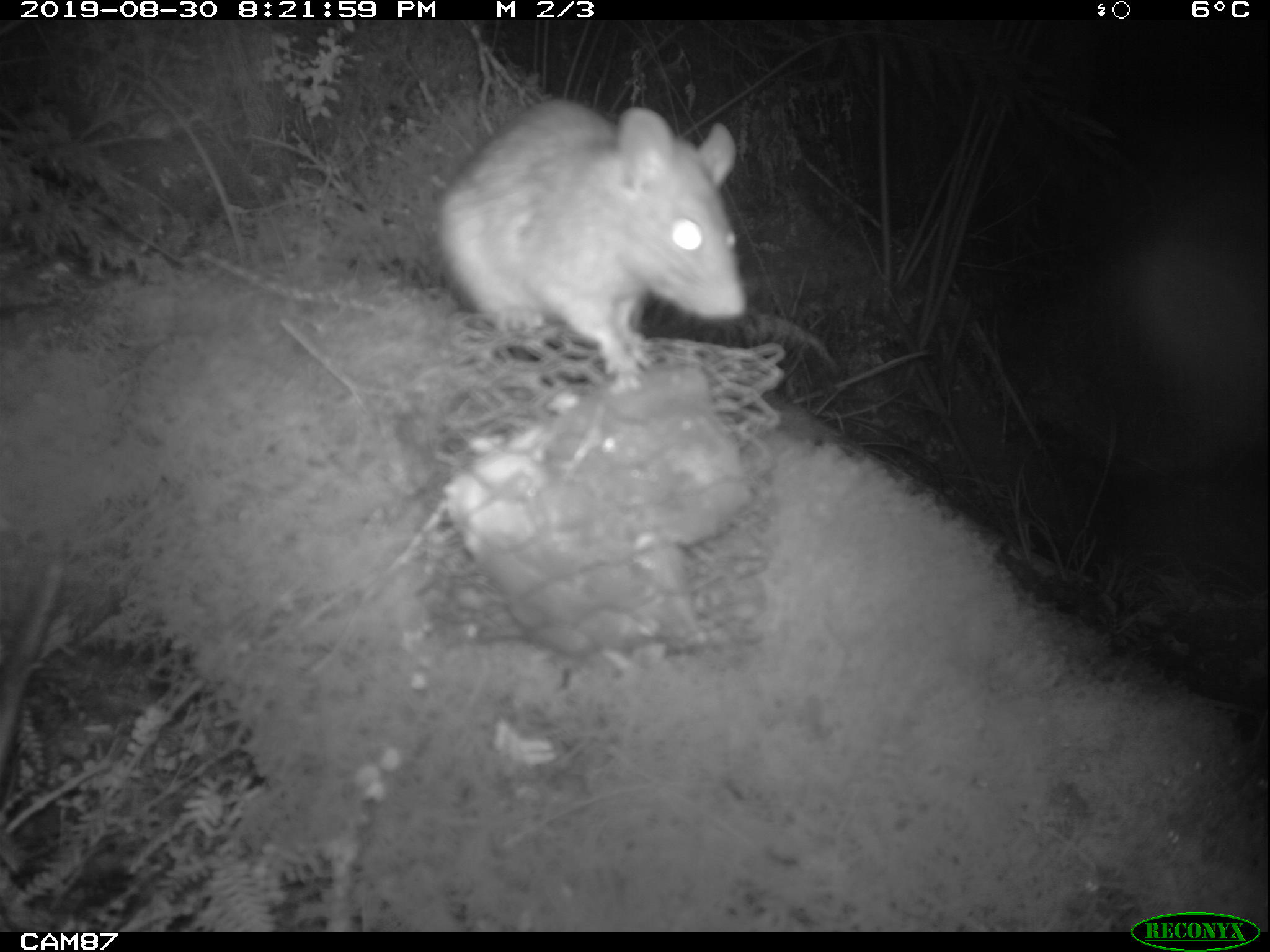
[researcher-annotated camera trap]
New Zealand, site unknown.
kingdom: Animalia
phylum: Chordata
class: Mammalia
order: Rodentia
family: Muridae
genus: Rattus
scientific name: Rattus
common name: rat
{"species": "rat (Rattus)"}